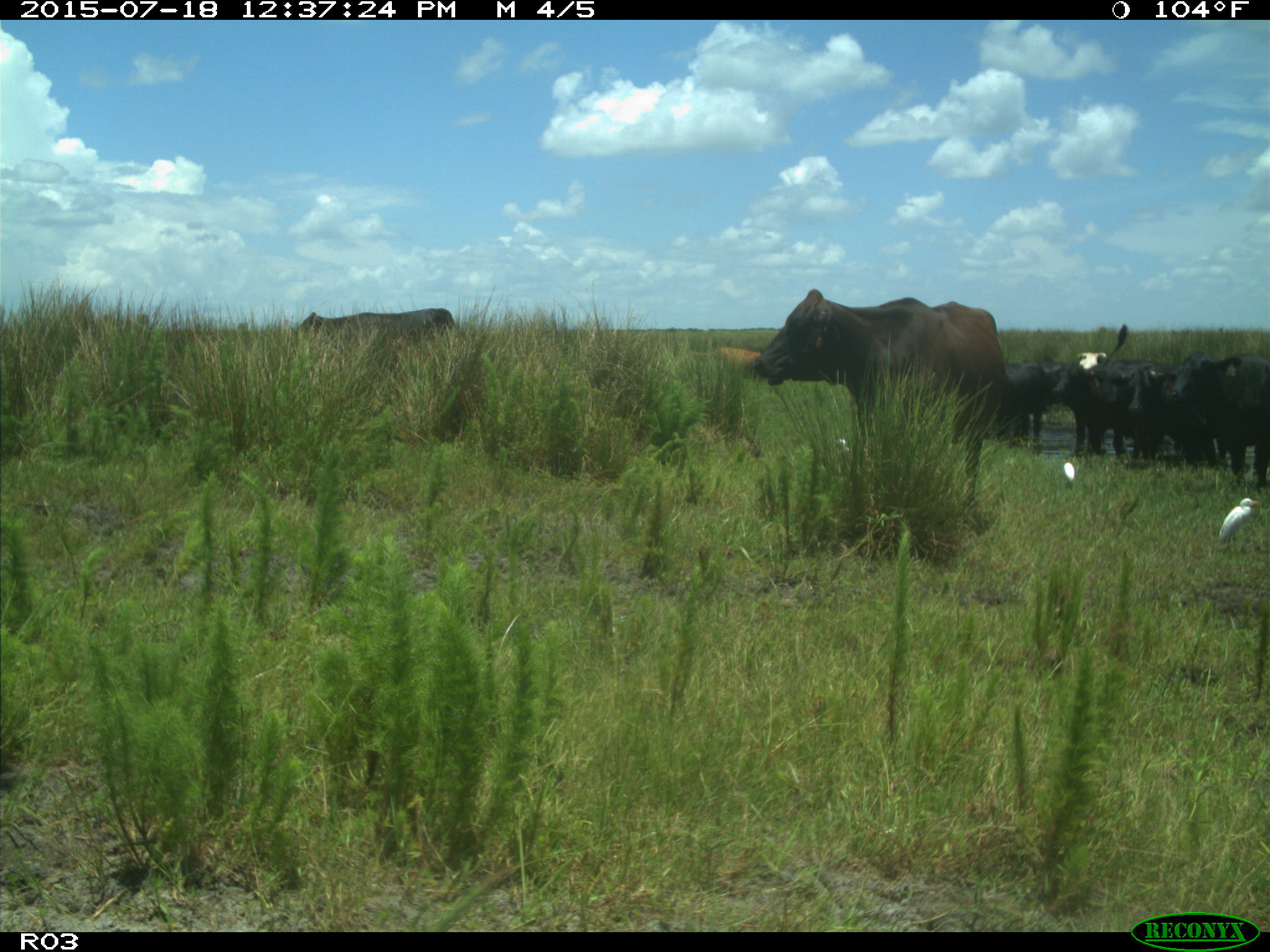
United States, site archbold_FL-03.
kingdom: Animalia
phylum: Chordata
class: Mammalia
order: Artiodactyla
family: Bovidae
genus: Bos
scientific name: Bos taurus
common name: domestic cow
Bos taurus (domestic cow).